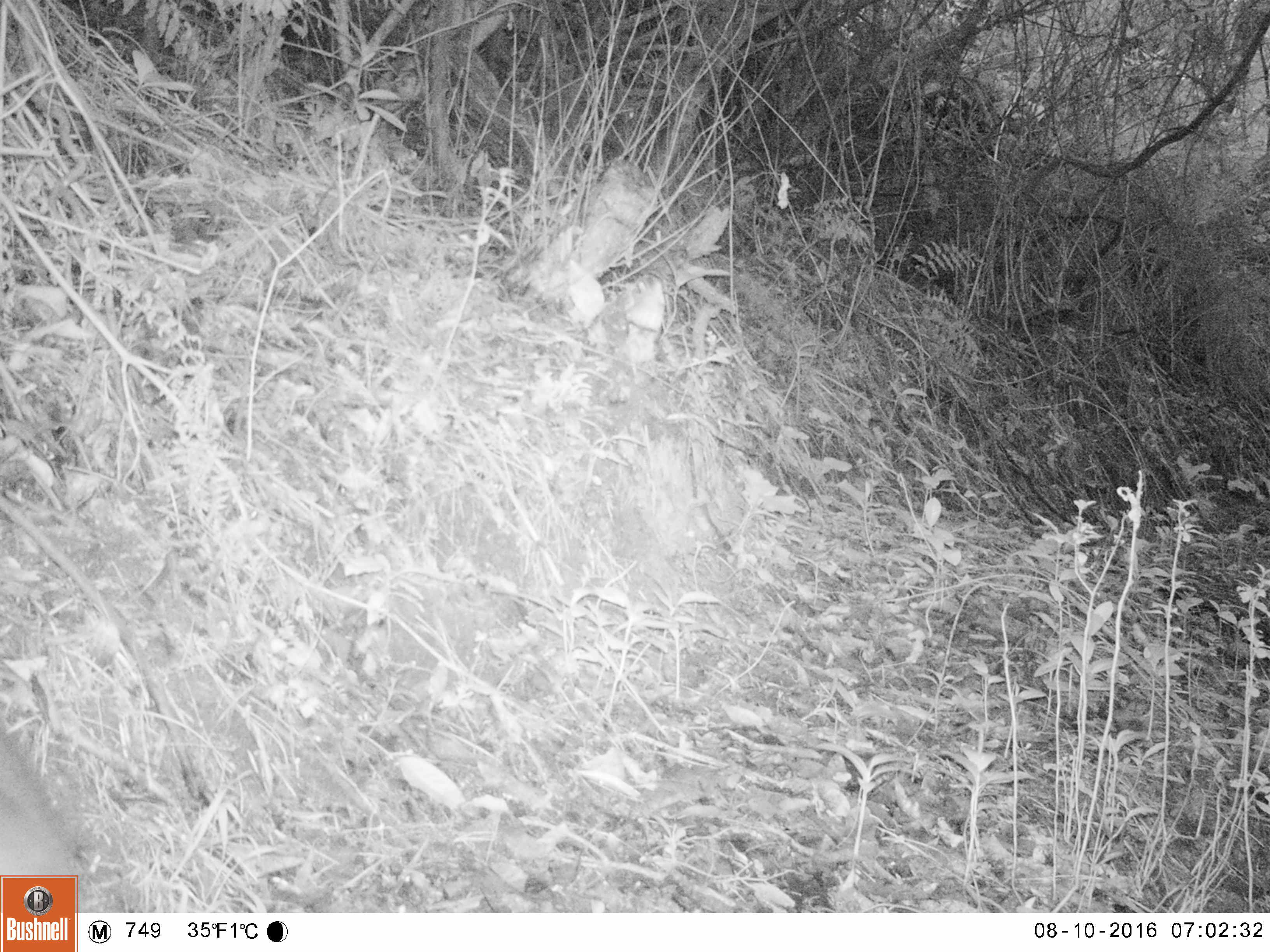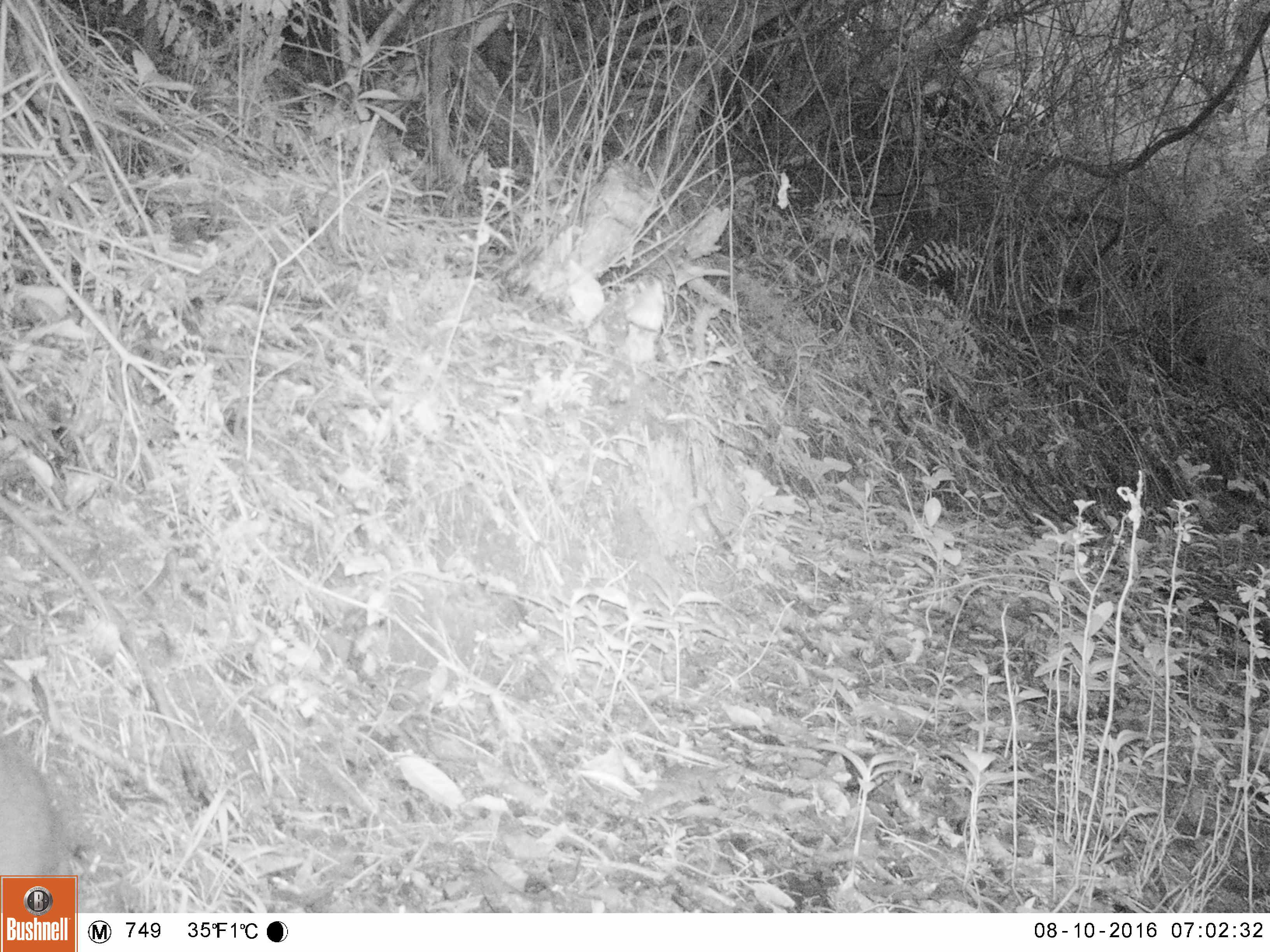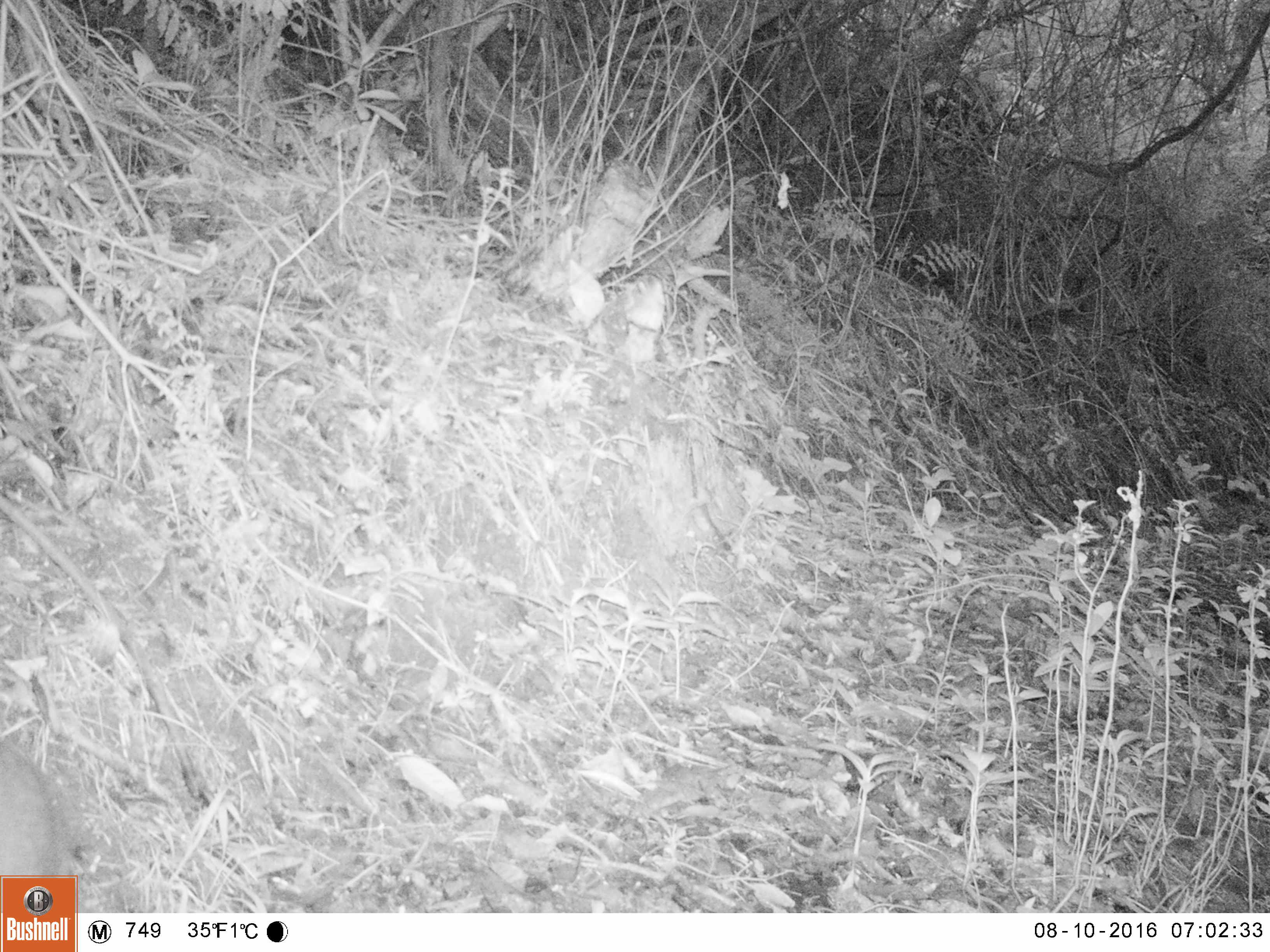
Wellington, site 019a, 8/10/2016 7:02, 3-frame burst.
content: unidentified animal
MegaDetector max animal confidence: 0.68